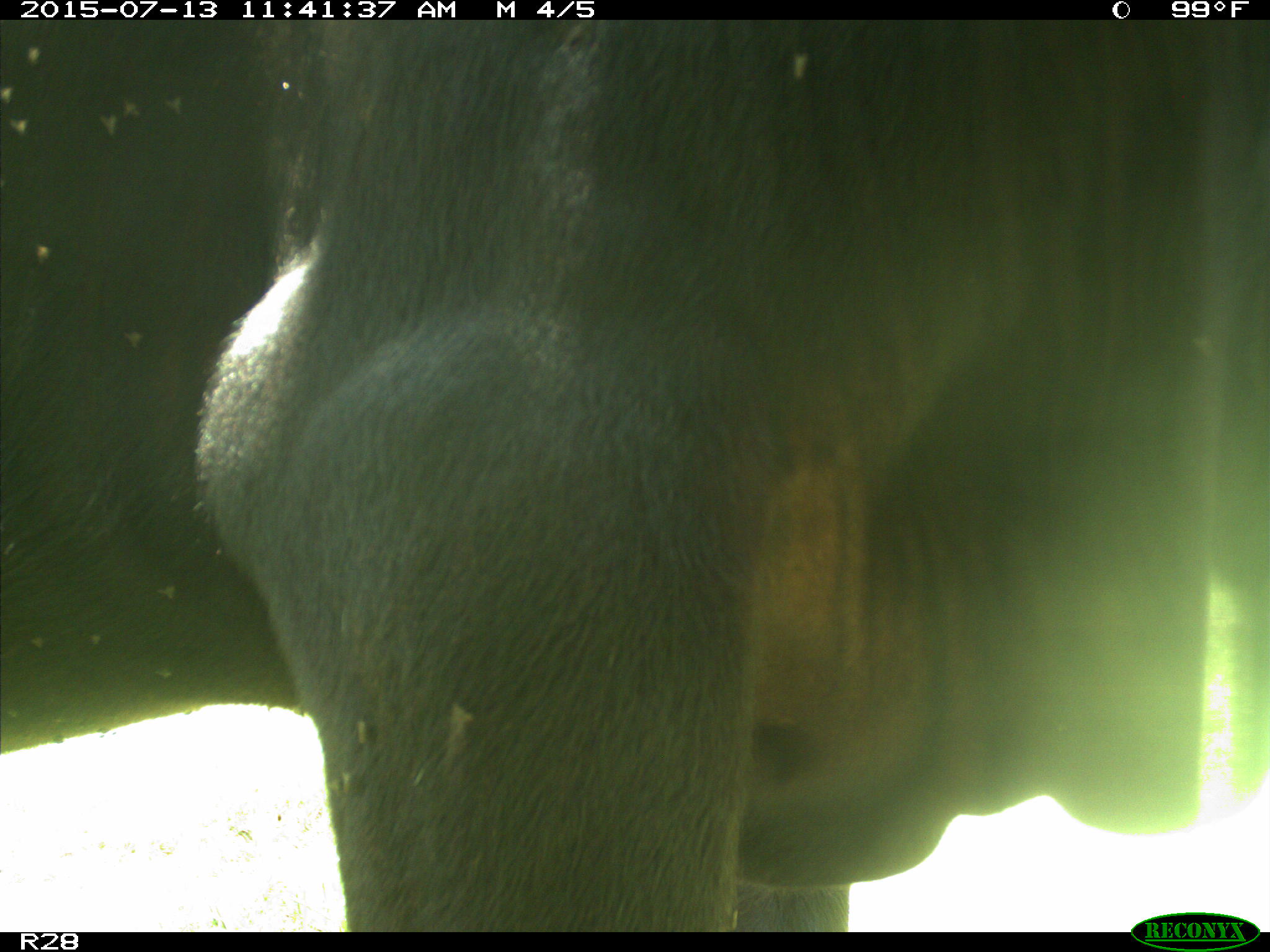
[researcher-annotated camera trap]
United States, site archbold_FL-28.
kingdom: Animalia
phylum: Chordata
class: Mammalia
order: Artiodactyla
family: Bovidae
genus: Bos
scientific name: Bos taurus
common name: domestic cow